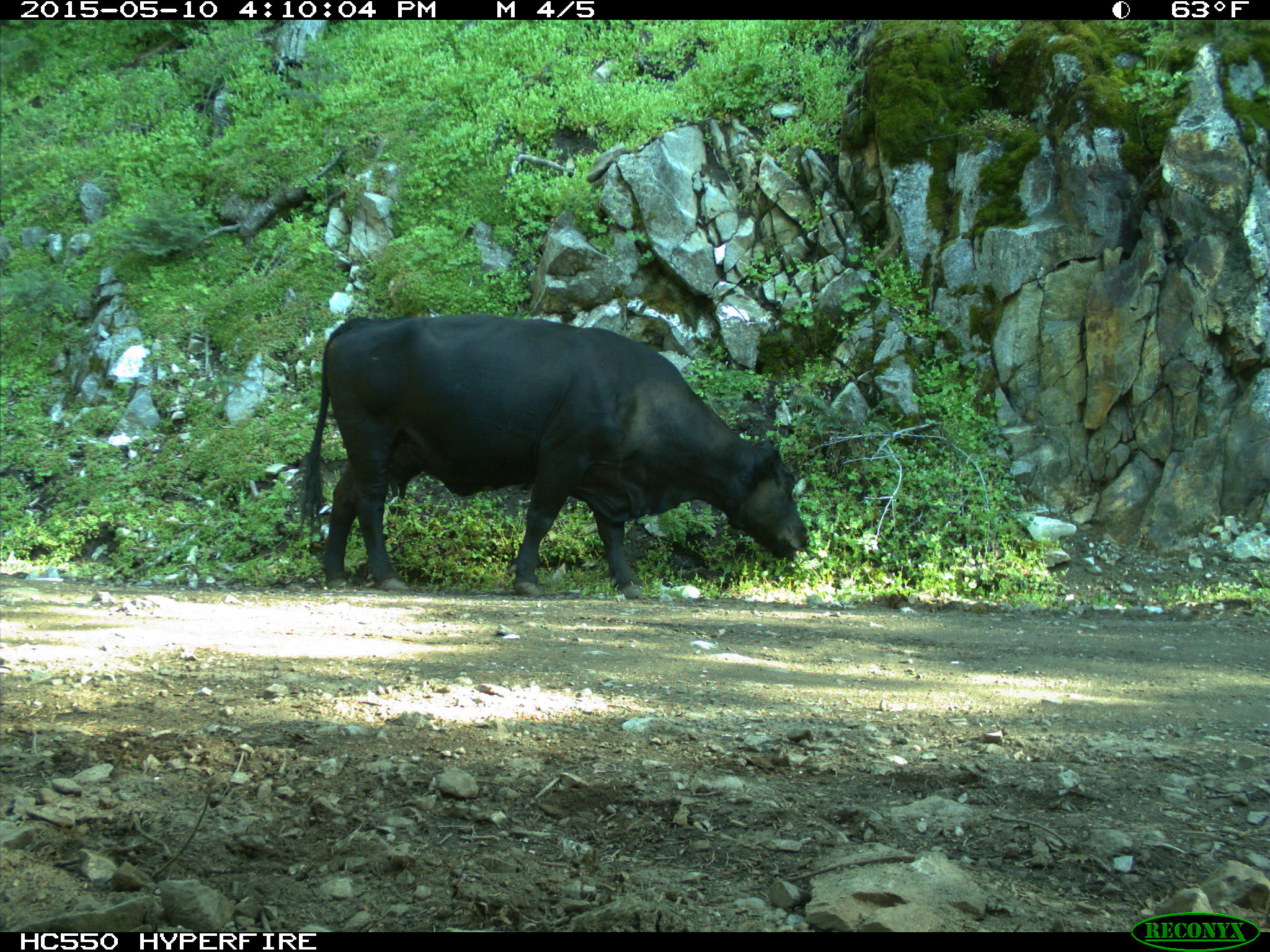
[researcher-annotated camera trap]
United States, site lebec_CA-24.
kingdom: Animalia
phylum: Chordata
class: Mammalia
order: Artiodactyla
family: Bovidae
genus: Bos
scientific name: Bos taurus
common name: domestic cow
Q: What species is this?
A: Bos taurus (domestic cow).